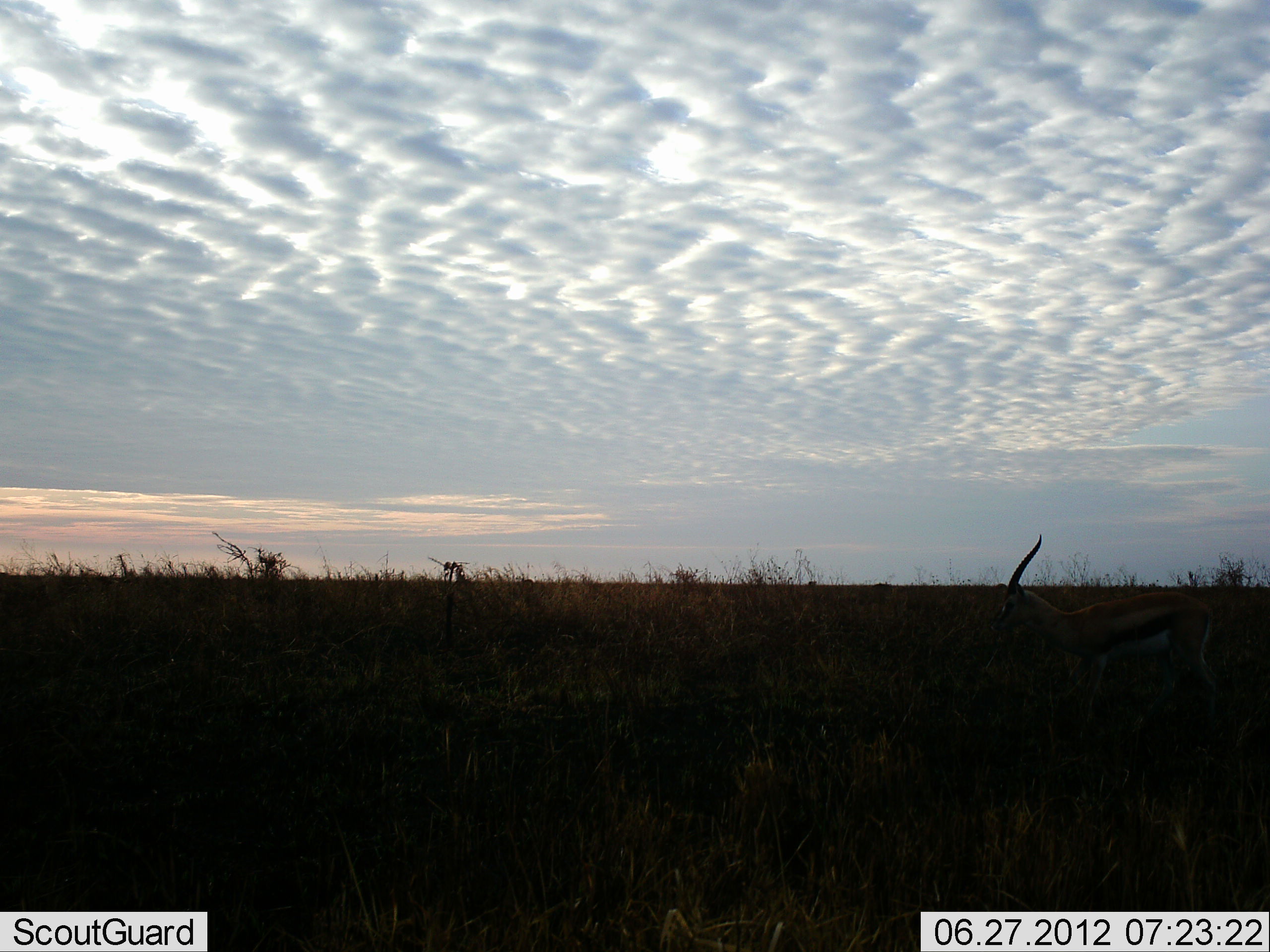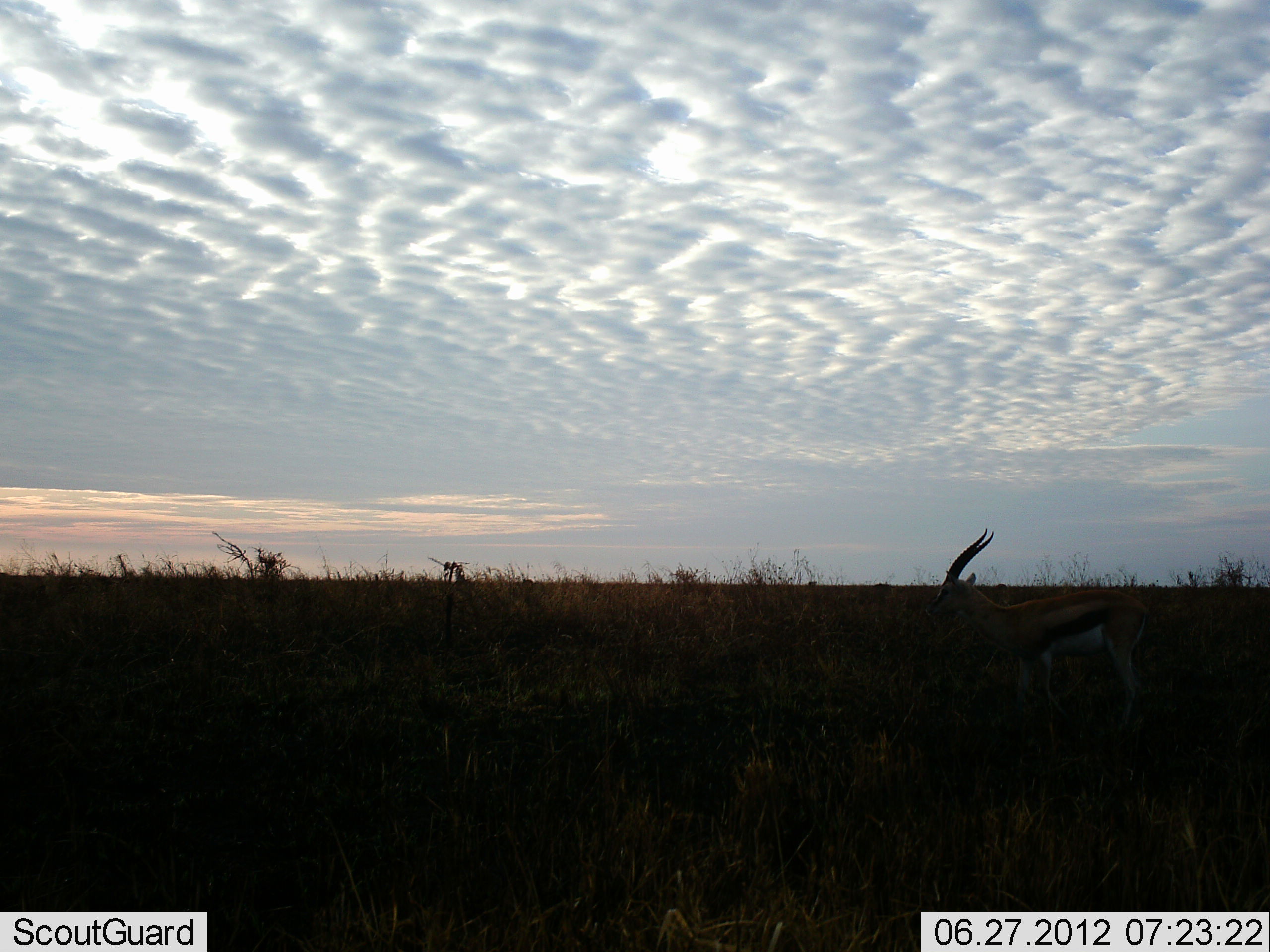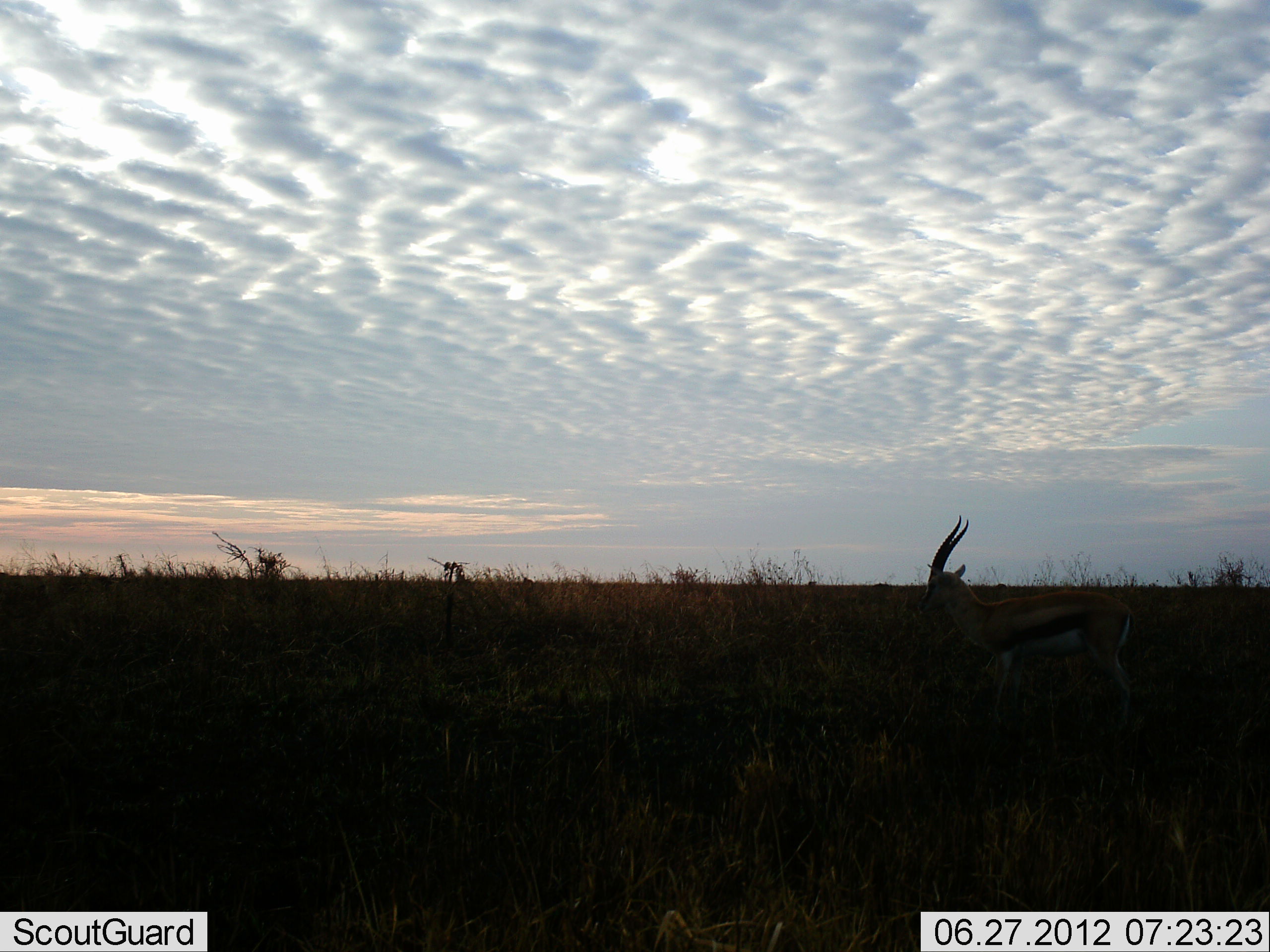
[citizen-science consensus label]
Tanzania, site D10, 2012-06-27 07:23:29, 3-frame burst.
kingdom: Animalia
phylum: Chordata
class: Mammalia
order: Artiodactyla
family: Bovidae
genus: Eudorcas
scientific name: Eudorcas thomsonii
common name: thomson's gazelle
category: gazellethomsons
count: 1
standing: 30%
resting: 0%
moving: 70%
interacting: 0%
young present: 0%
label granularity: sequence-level